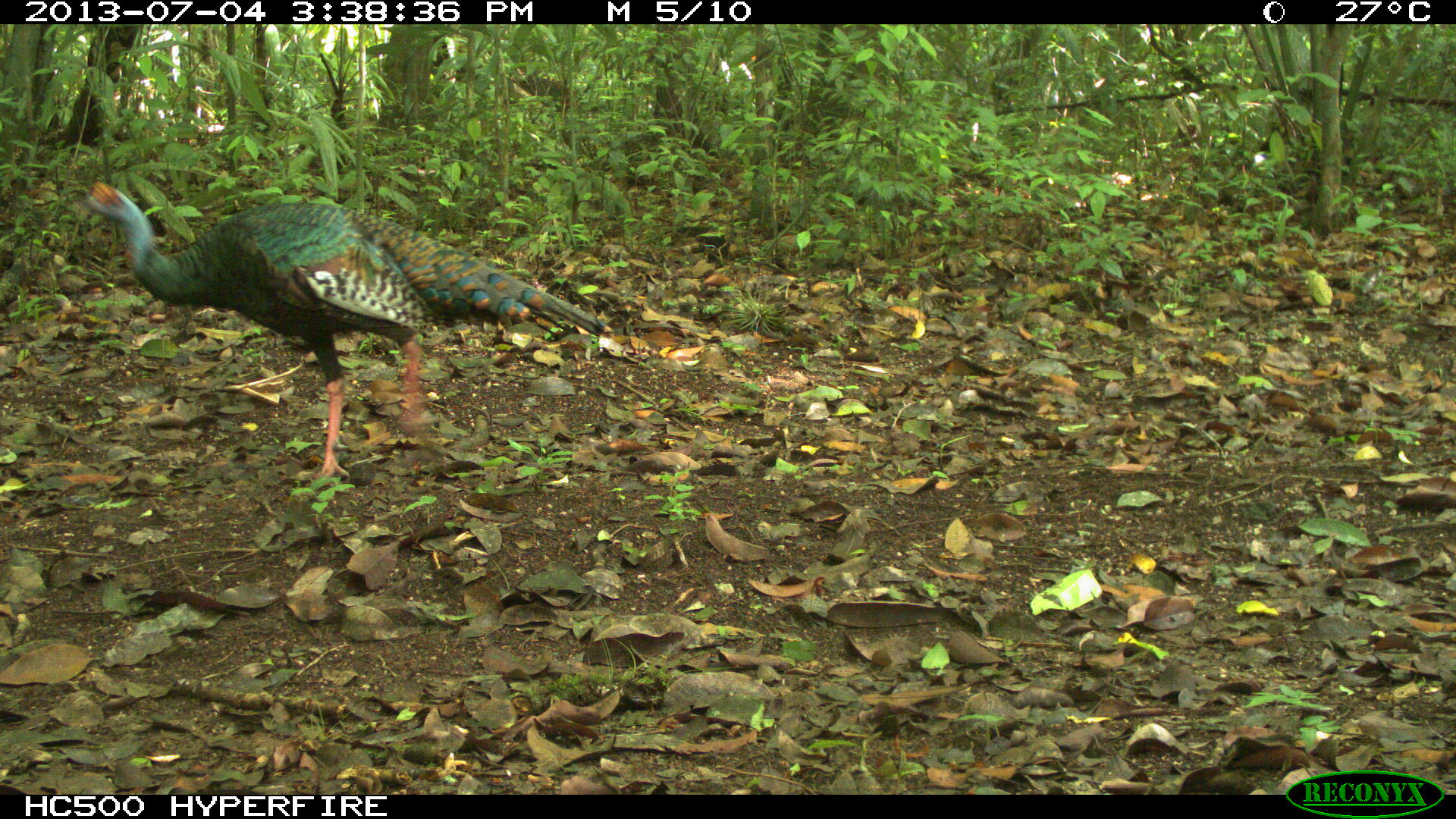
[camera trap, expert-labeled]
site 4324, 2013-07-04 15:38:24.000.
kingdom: Animalia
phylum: Chordata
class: Aves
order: Galliformes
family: Phasianidae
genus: Meleagris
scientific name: Meleagris ocellata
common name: ocellated turkey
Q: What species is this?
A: Meleagris ocellata (ocellated turkey).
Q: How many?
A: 1.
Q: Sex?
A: Female.